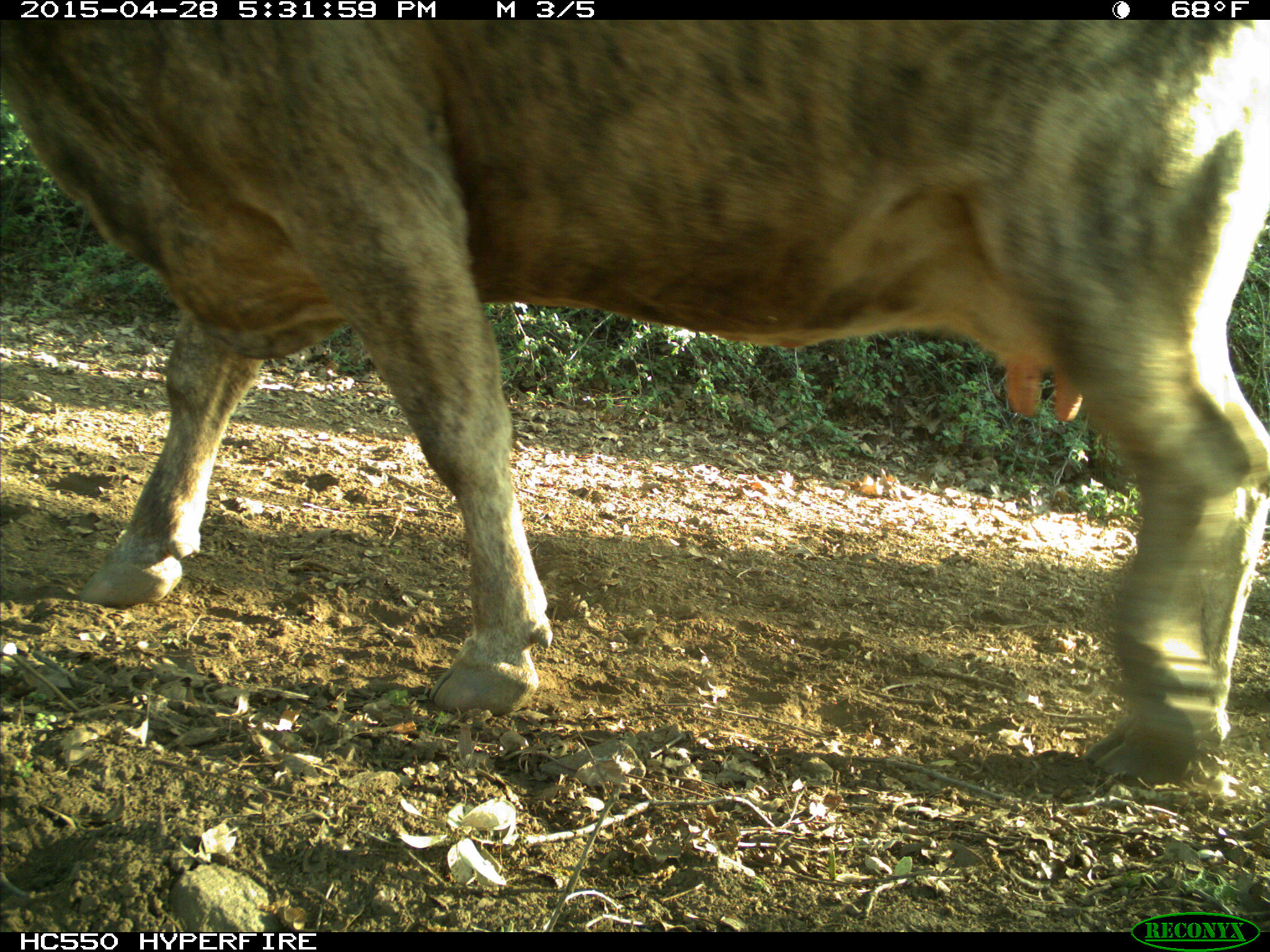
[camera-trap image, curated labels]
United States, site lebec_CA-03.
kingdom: Animalia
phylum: Chordata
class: Mammalia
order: Artiodactyla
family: Bovidae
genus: Bos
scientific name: Bos taurus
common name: domestic cow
Bos taurus (domestic cow).